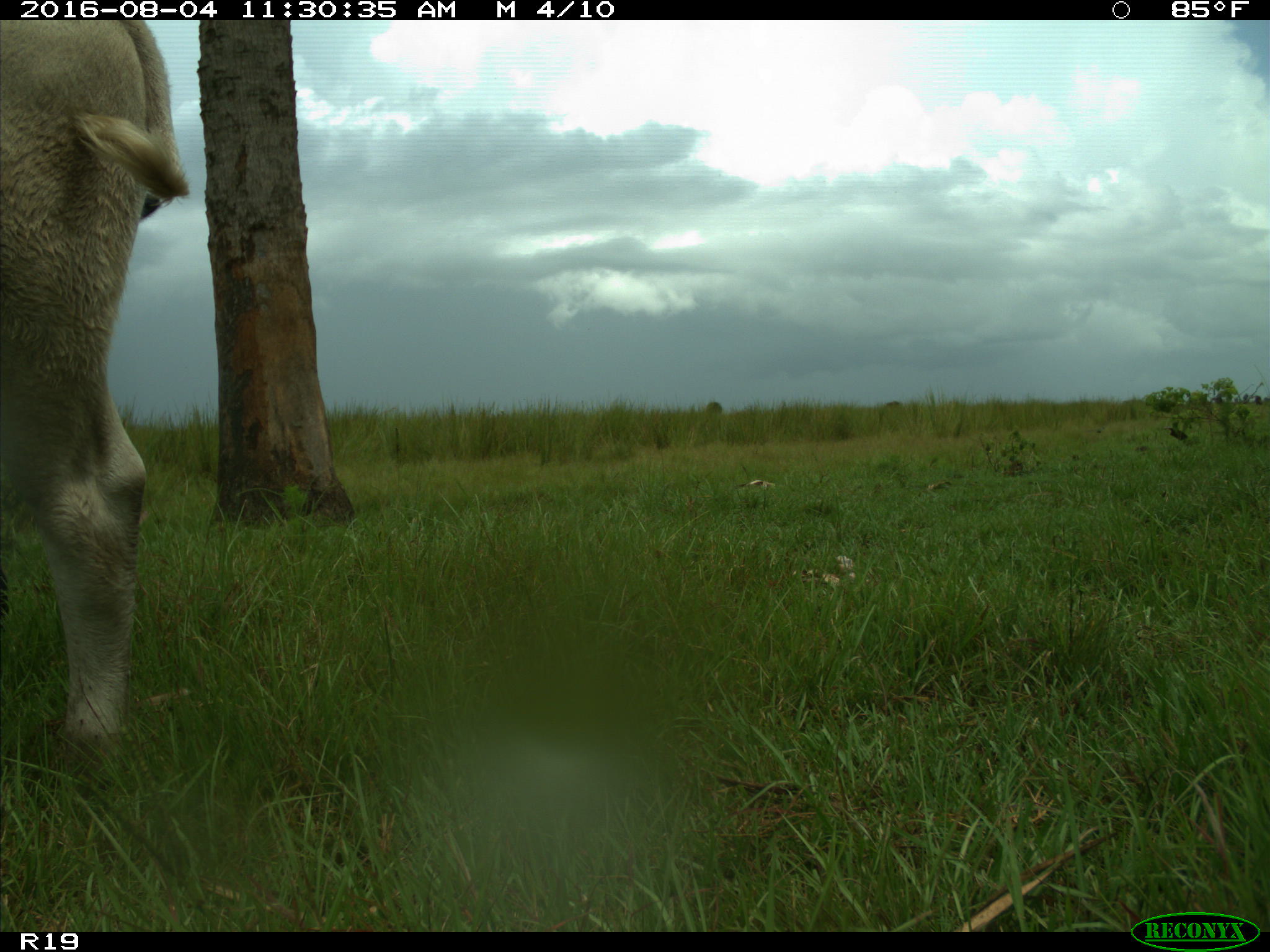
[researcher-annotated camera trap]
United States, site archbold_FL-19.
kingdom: Animalia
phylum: Chordata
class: Mammalia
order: Artiodactyla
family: Bovidae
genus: Bos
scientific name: Bos taurus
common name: domestic cow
Bos taurus (domestic cow).